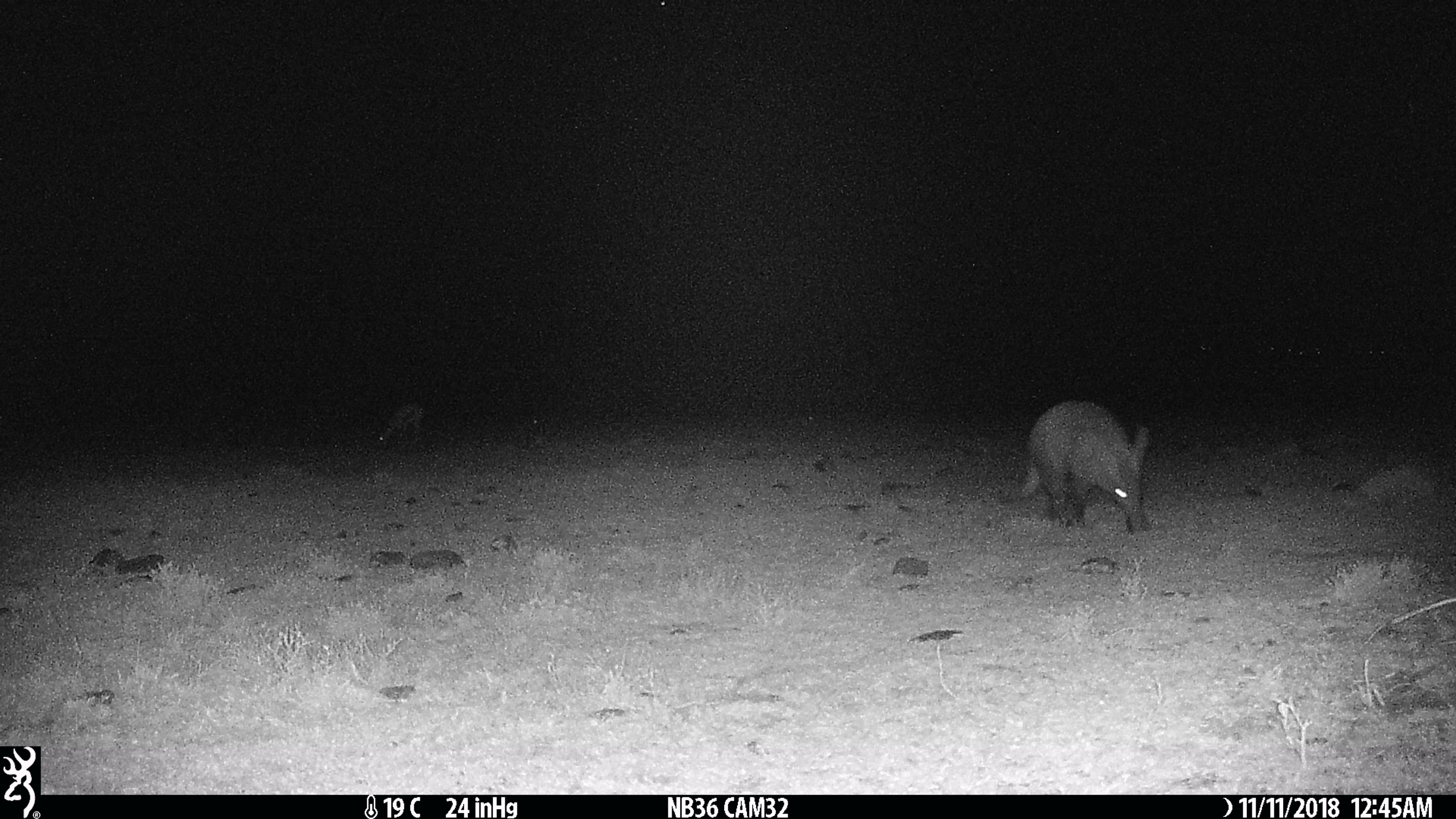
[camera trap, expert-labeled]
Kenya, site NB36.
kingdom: Animalia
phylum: Chordata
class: Mammalia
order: Artiodactyla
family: Bovidae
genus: Eudorcas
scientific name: Eudorcas thomsonii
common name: thomon's gazelle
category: gazelle thomsons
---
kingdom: Animalia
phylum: Chordata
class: Mammalia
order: Tubulidentata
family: Orycteropodidae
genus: Orycteropus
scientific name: Orycteropus afer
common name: aardvark